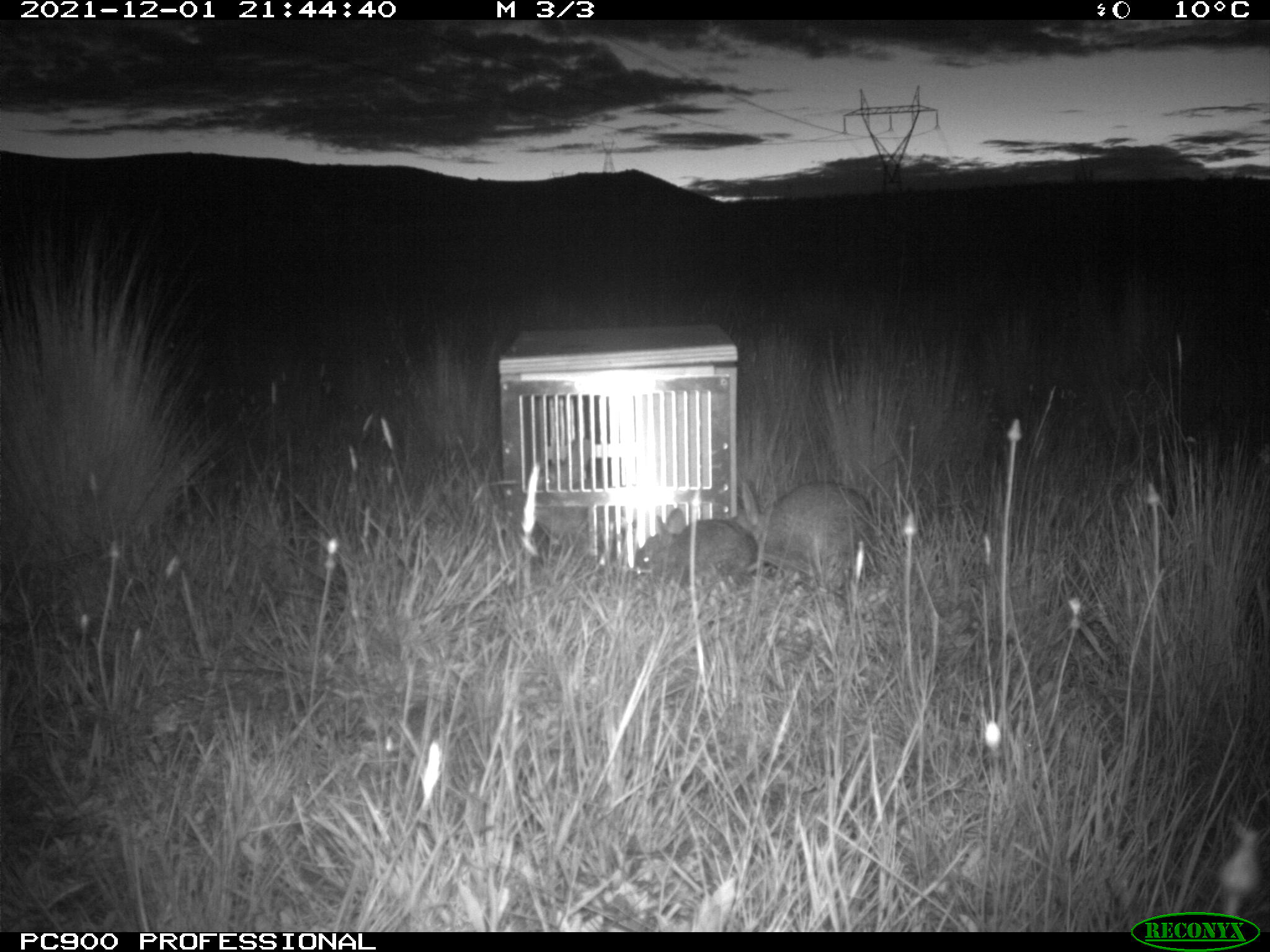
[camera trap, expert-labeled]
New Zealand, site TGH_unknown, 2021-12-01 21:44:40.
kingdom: Animalia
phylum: Chordata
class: Mammalia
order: Lagomorpha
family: Leporidae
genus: Oryctolagus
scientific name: Oryctolagus cuniculus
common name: european rabbit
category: rabbit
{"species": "rabbit (european rabbit) (Oryctolagus cuniculus)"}